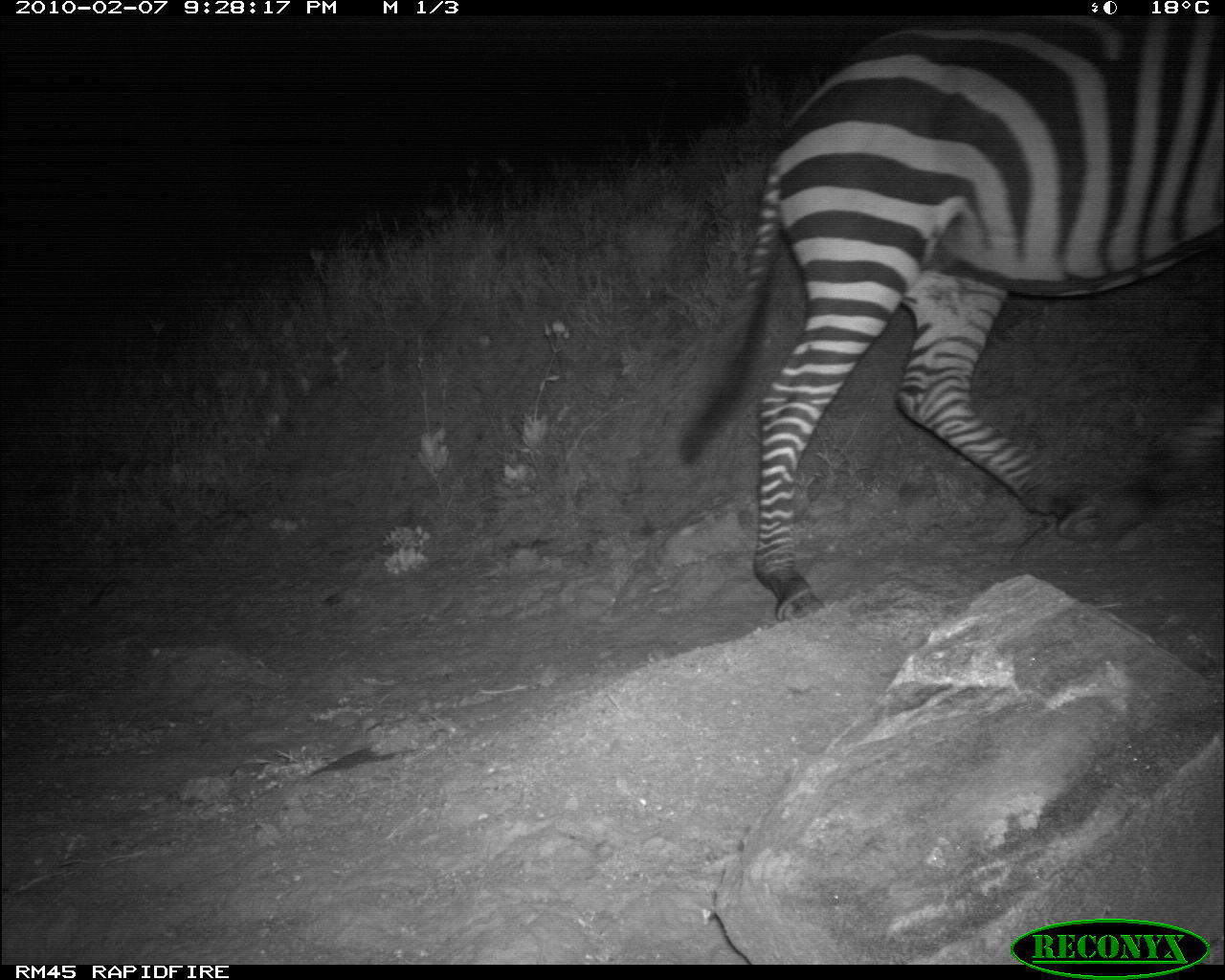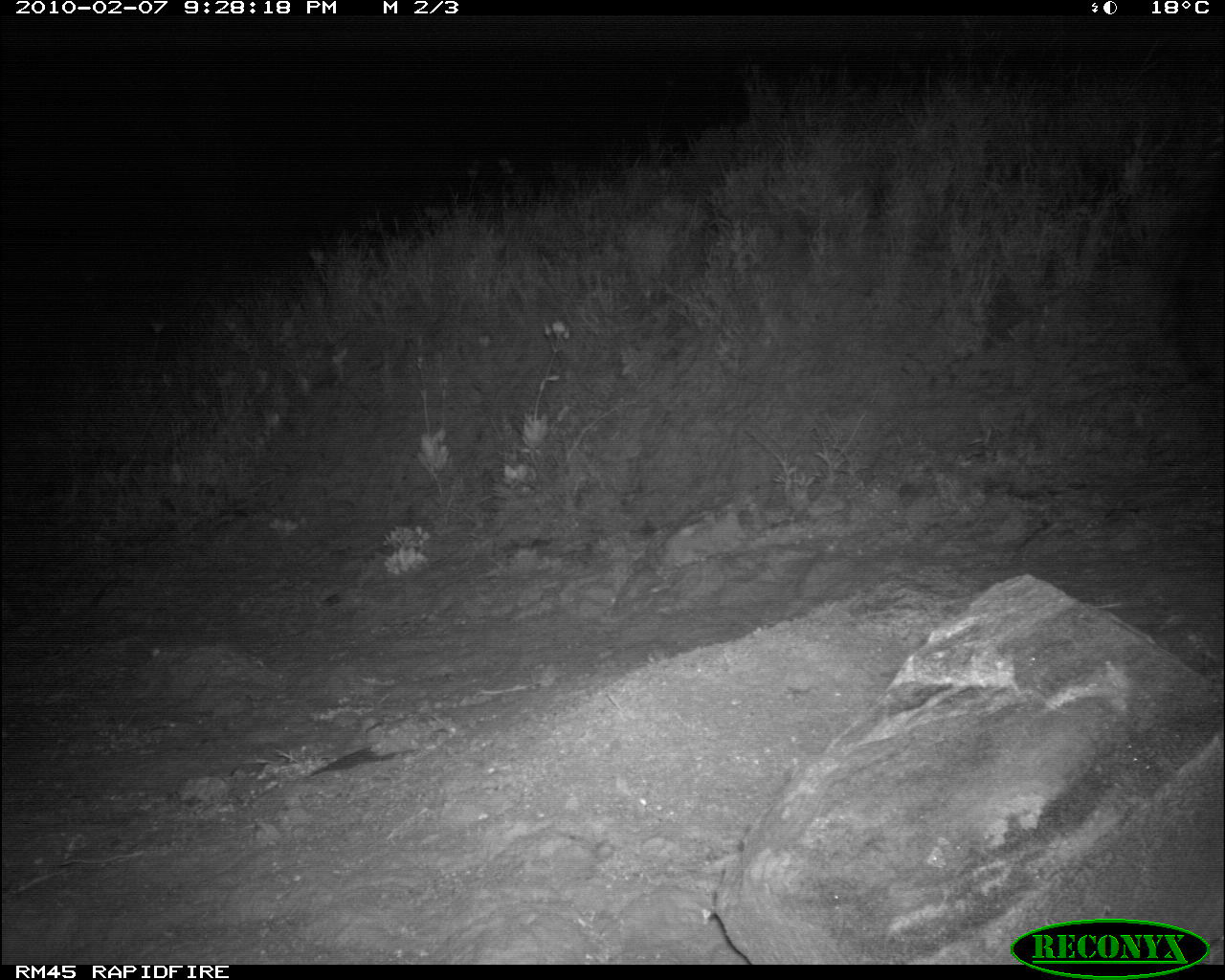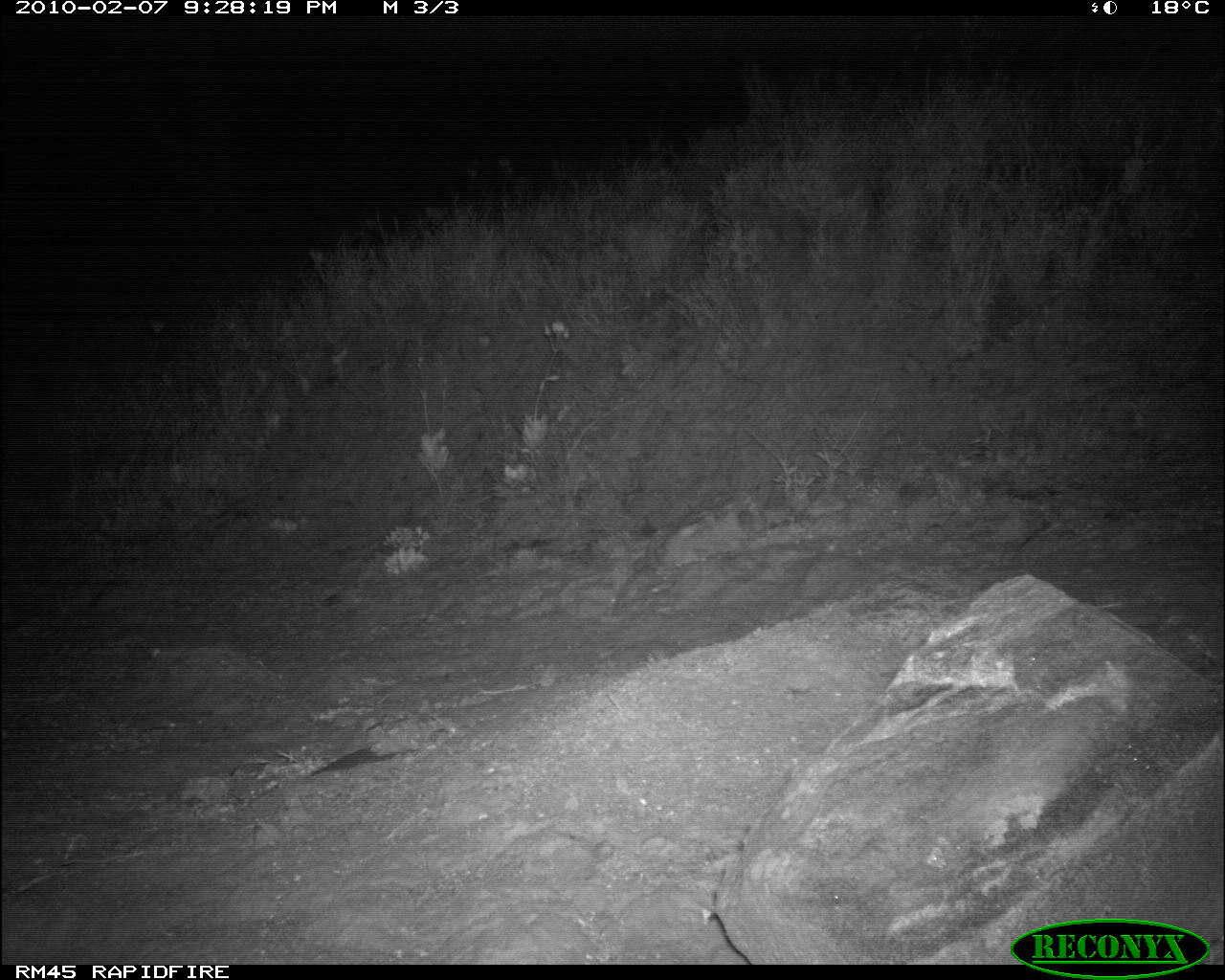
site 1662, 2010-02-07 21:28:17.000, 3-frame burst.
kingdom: Animalia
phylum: Chordata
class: Mammalia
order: Perissodactyla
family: Equidae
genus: Equus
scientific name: Equus quagga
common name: plains zebra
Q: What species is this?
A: Equus quagga (plains zebra).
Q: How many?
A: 1.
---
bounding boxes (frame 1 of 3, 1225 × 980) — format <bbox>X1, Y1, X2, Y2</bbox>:
equus quagga: <bbox>677, 15, 1223, 624</bbox>